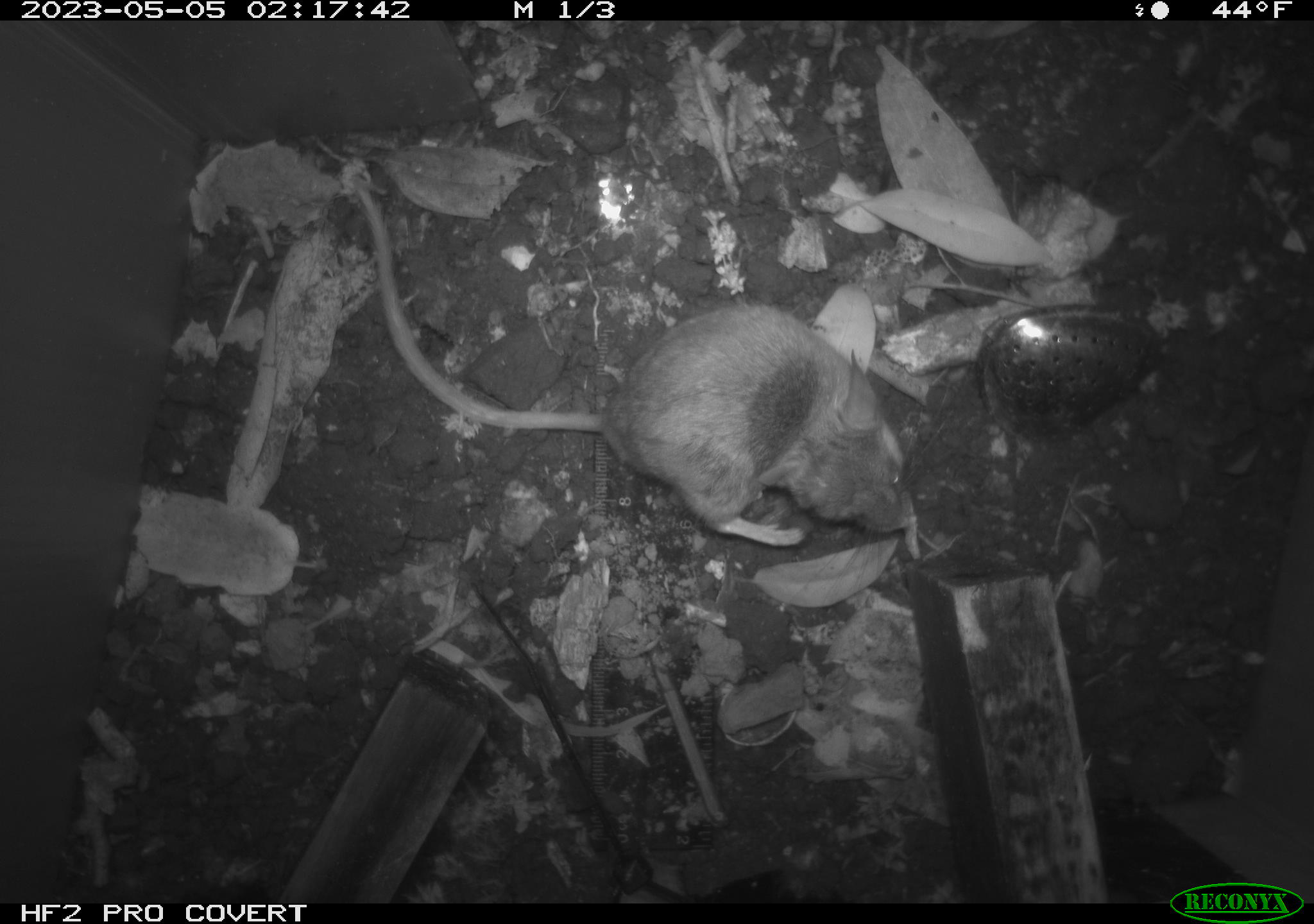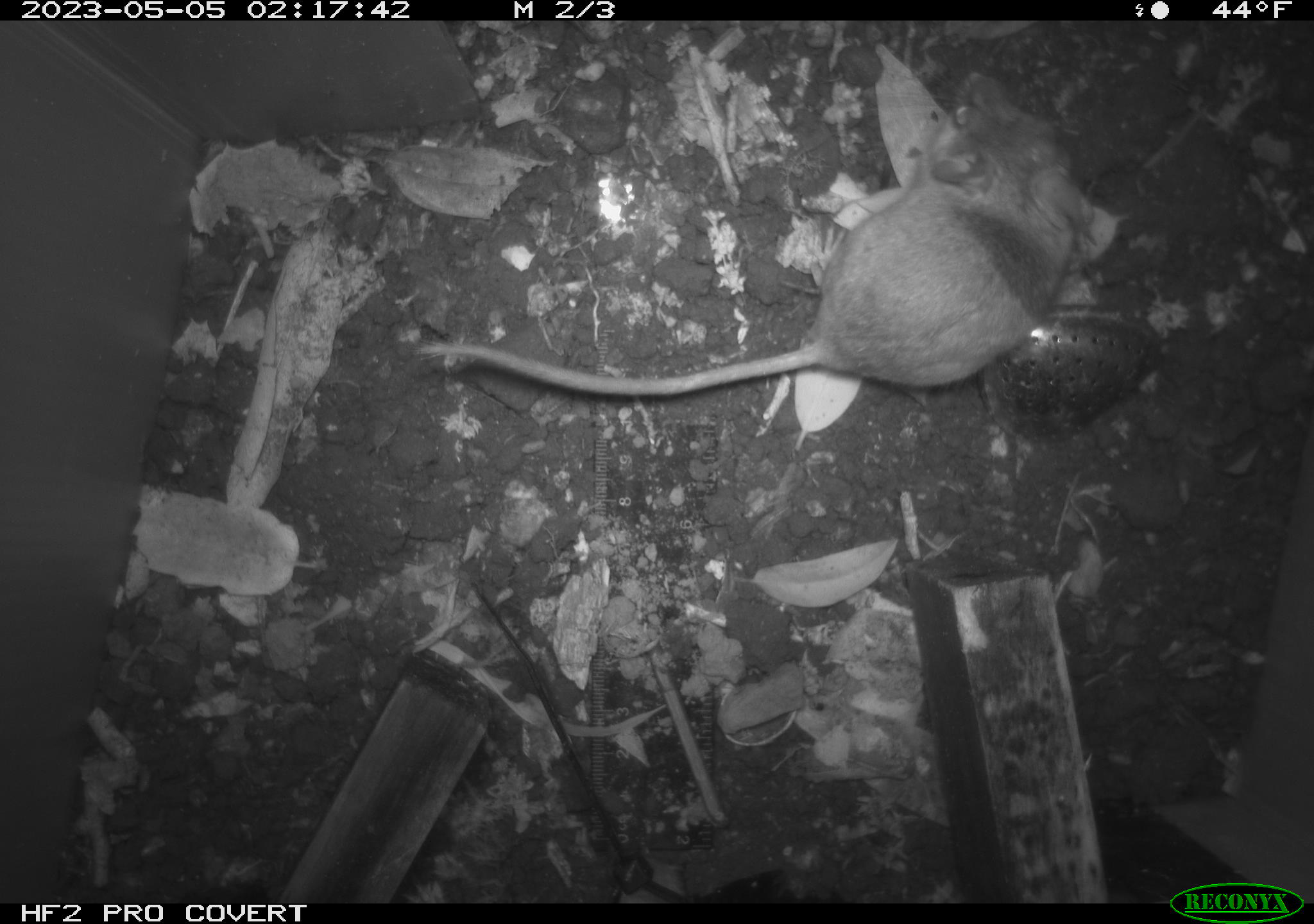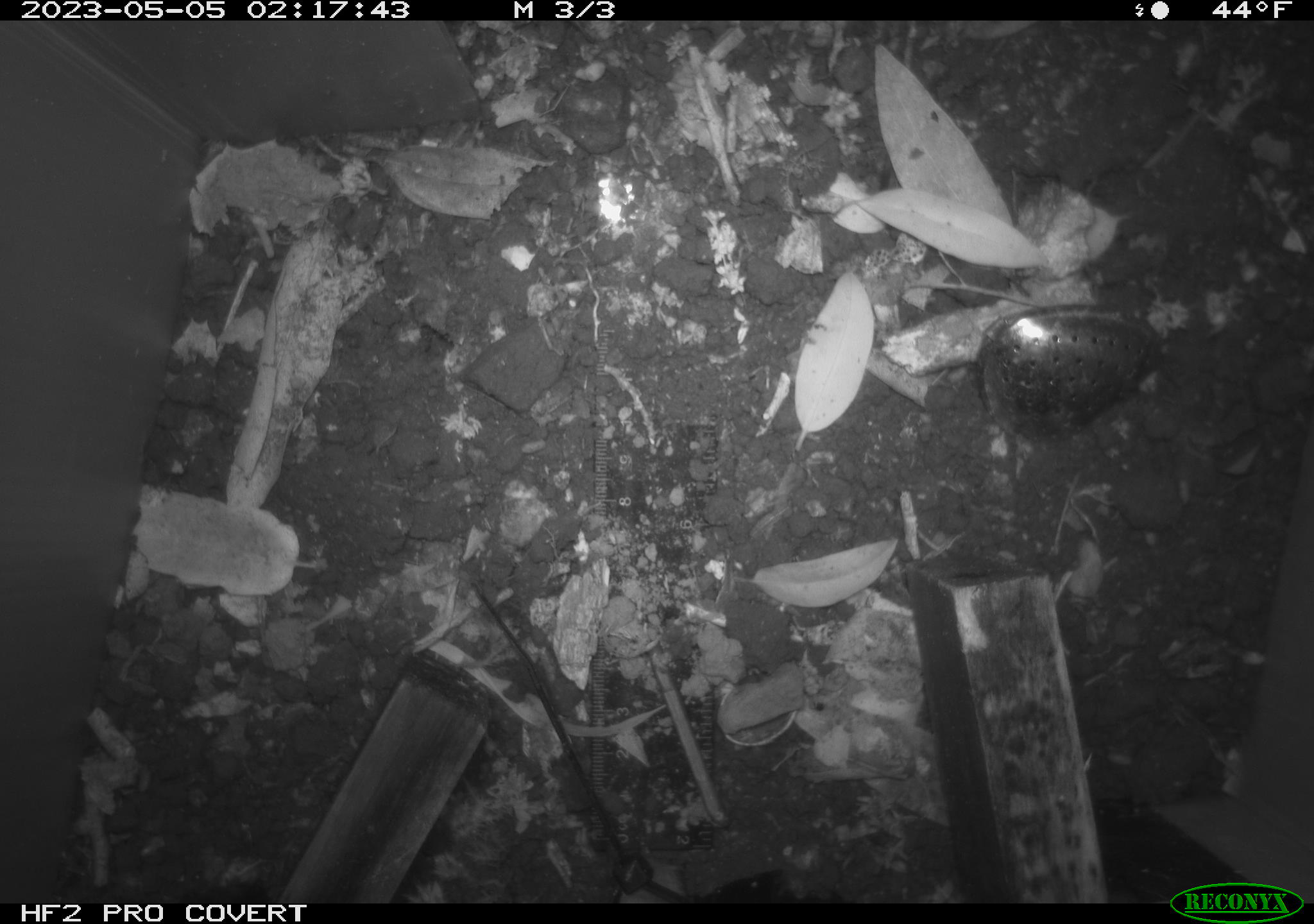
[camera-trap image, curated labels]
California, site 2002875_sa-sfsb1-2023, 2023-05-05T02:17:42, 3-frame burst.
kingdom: Animalia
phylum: Chordata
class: Mammalia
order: Rodentia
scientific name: Rodentia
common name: mouse species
Mouse species (Rodentia).